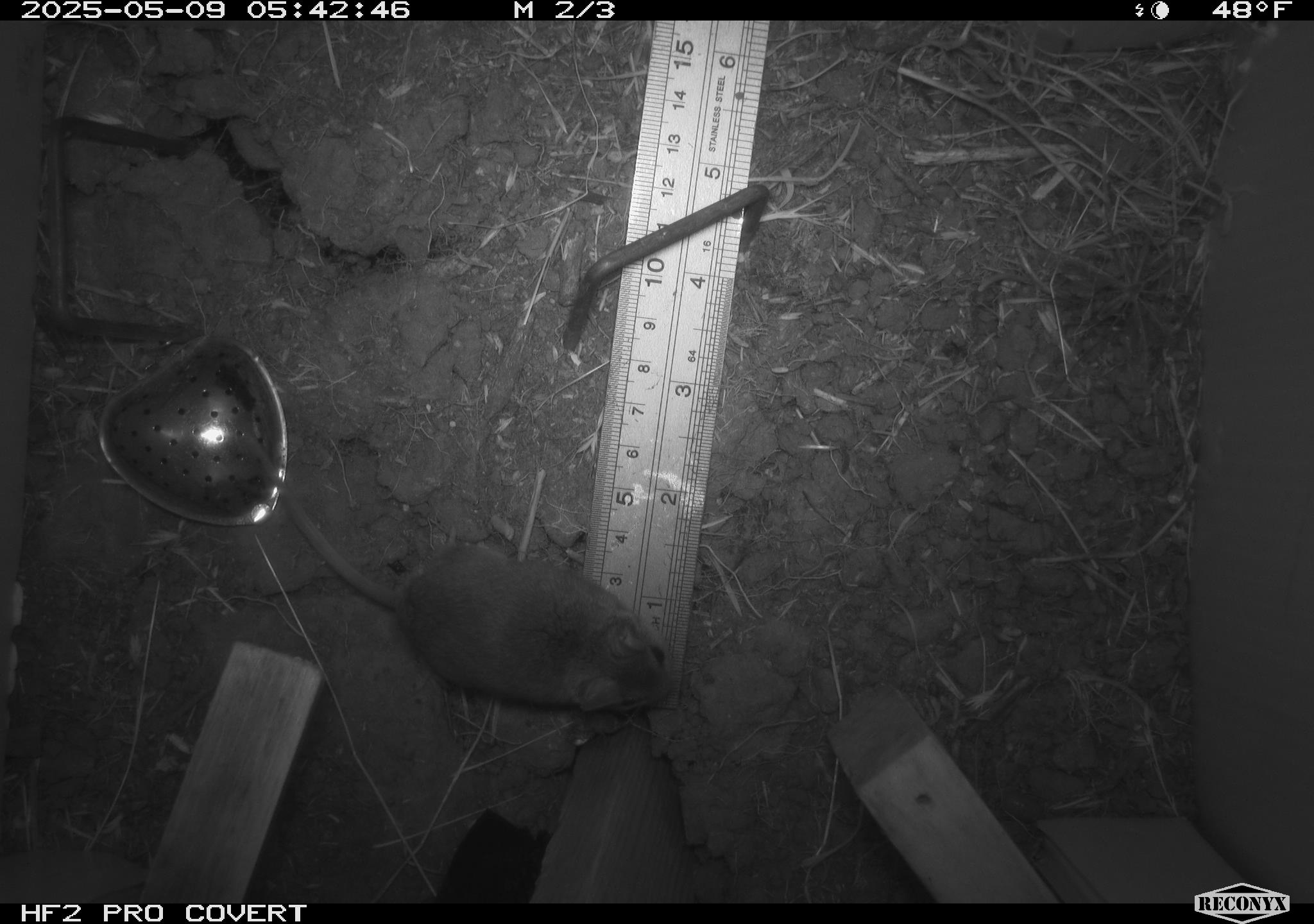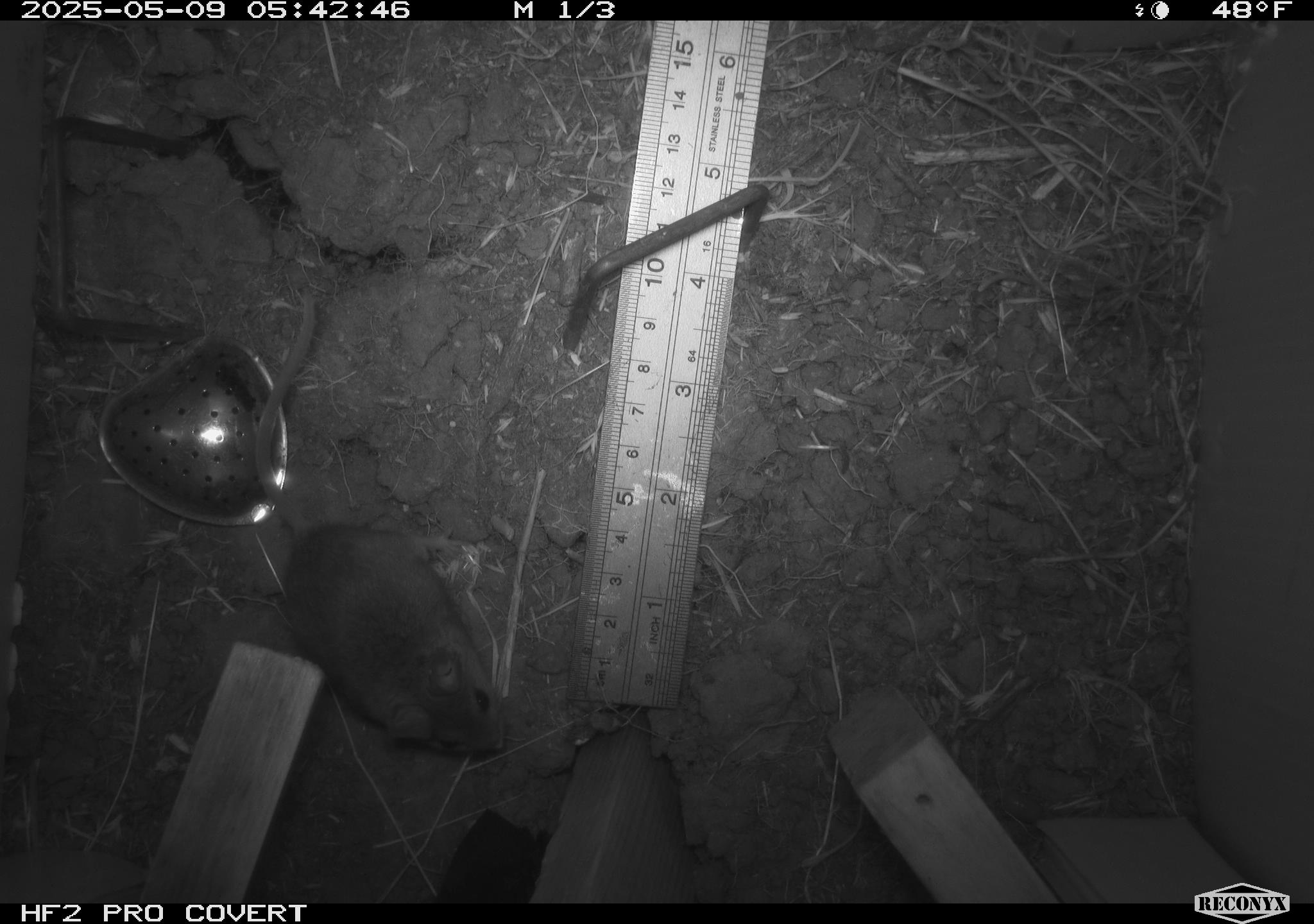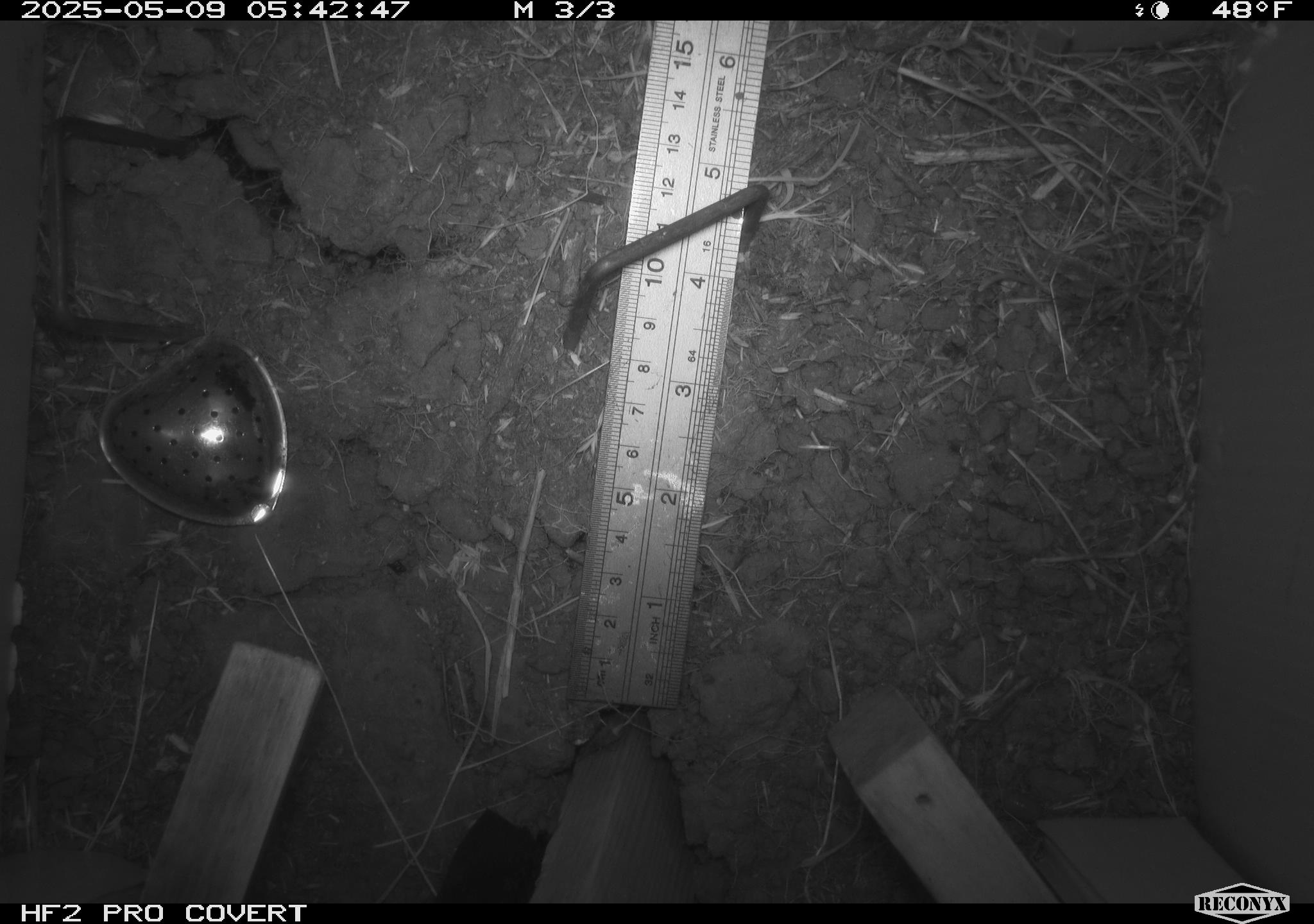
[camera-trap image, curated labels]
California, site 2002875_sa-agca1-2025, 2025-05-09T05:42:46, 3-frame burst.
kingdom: Animalia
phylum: Chordata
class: Mammalia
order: Rodentia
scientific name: Rodentia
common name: mouse species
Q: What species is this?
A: Mouse species (Rodentia).